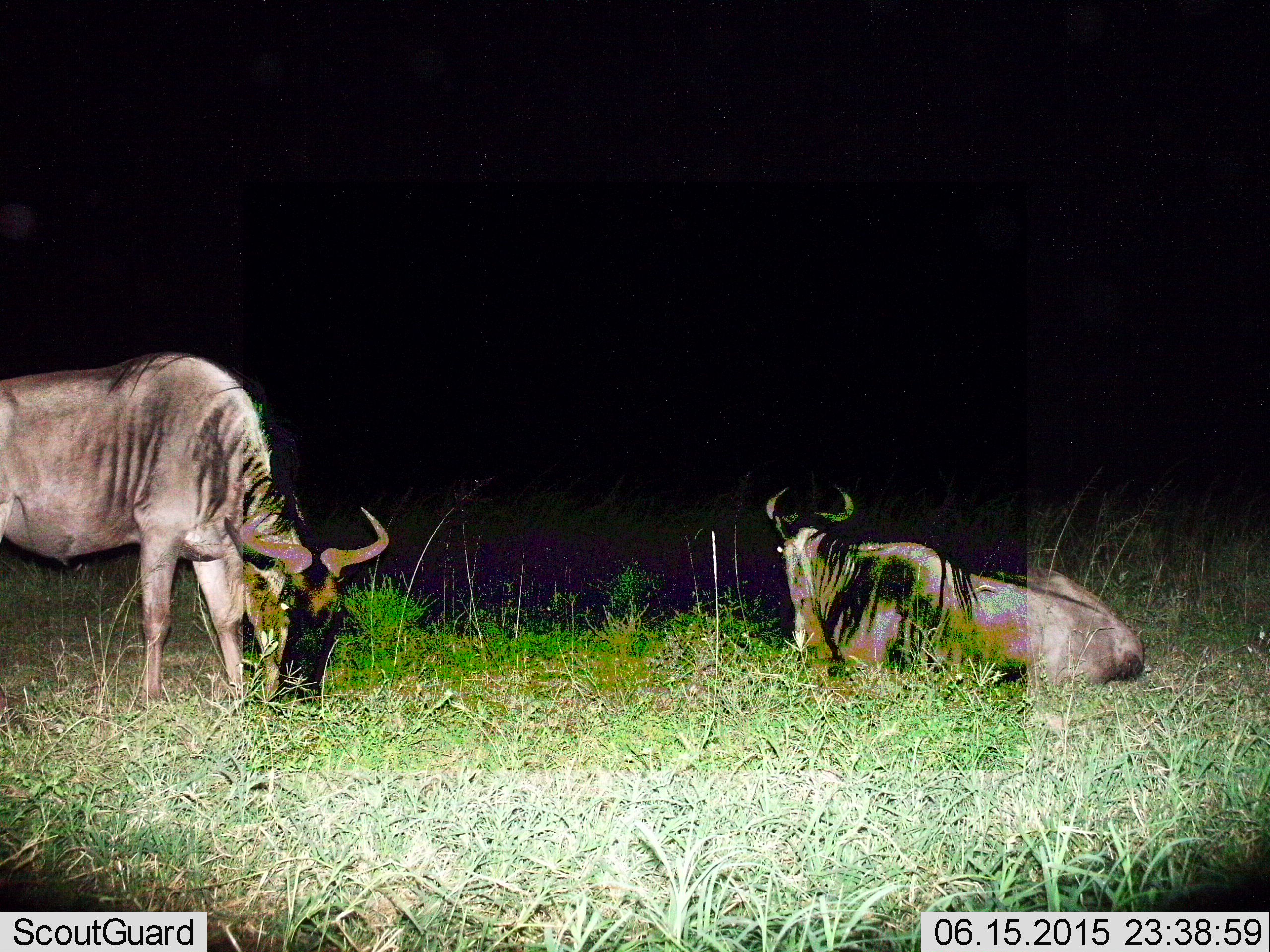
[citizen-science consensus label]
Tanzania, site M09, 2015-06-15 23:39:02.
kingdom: Animalia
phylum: Chordata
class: Mammalia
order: Artiodactyla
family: Bovidae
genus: Connochaetes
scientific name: Connochaetes taurinus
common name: blue wildebeest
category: wildebeest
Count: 2.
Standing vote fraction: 40%.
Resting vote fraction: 90%.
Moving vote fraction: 10%.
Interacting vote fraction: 10%.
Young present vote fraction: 0%.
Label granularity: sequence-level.